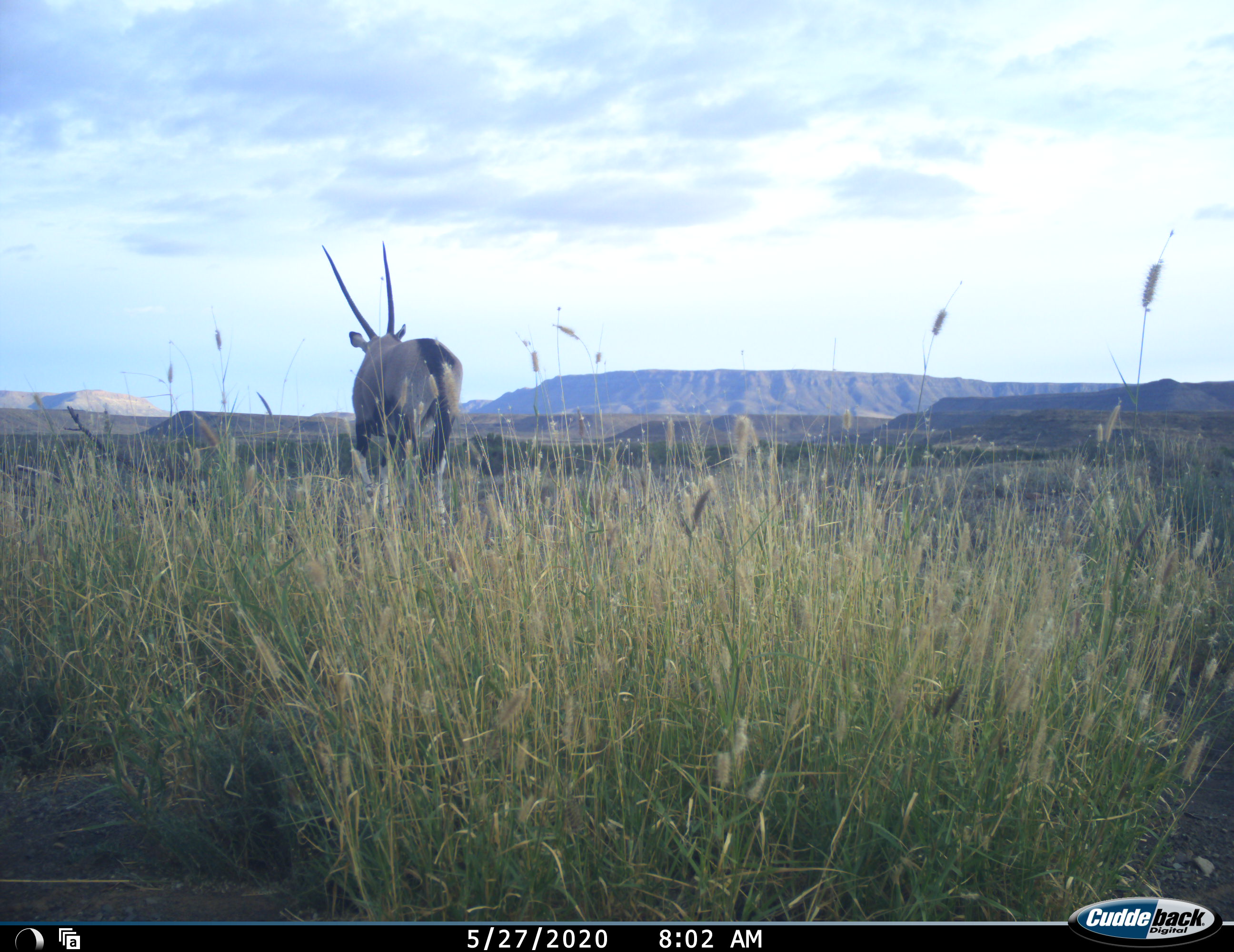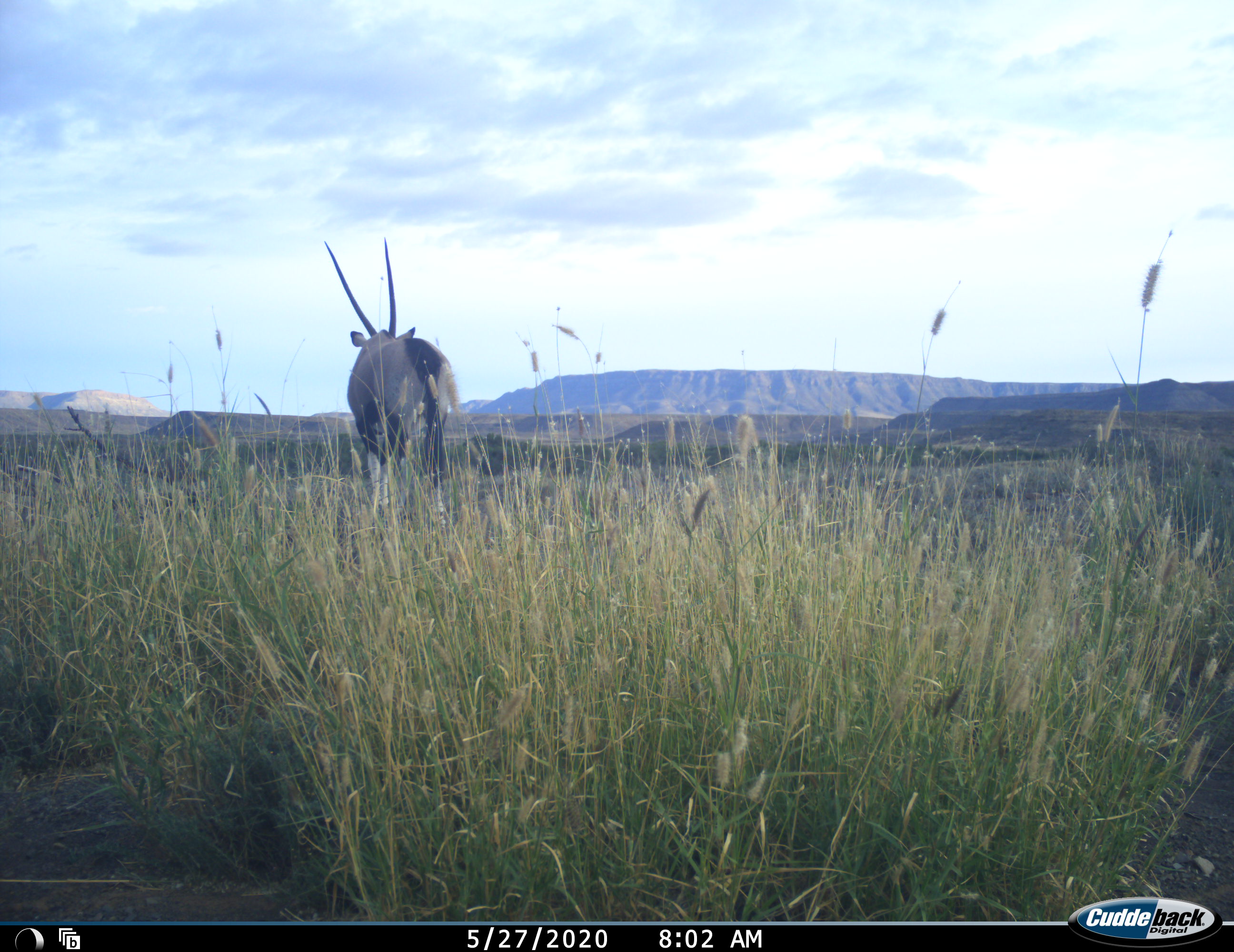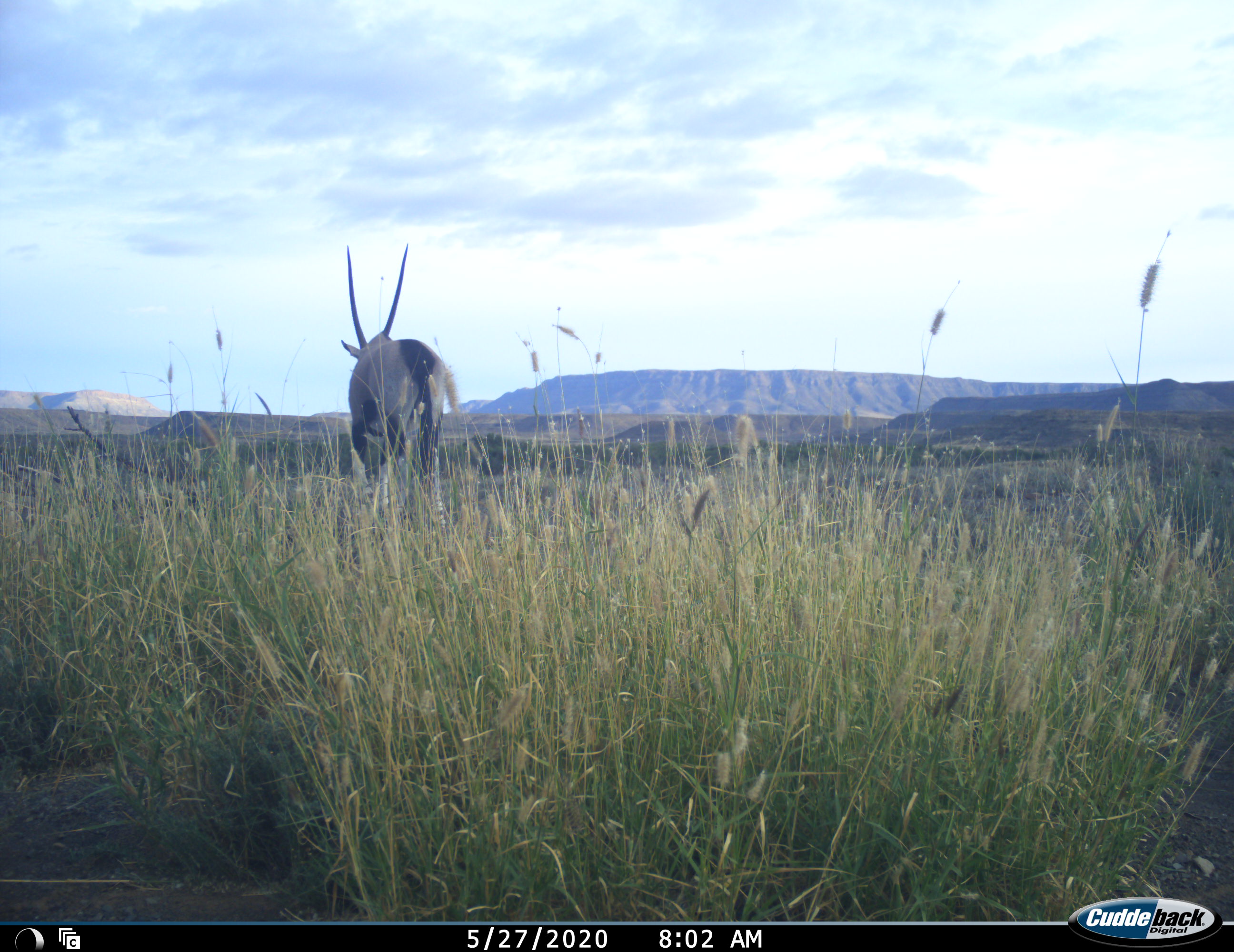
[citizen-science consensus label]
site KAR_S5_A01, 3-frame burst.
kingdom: Animalia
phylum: Chordata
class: Mammalia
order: Artiodactyla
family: Bovidae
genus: Oryx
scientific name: Oryx gazella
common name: gemsbok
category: oryx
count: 1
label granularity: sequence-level